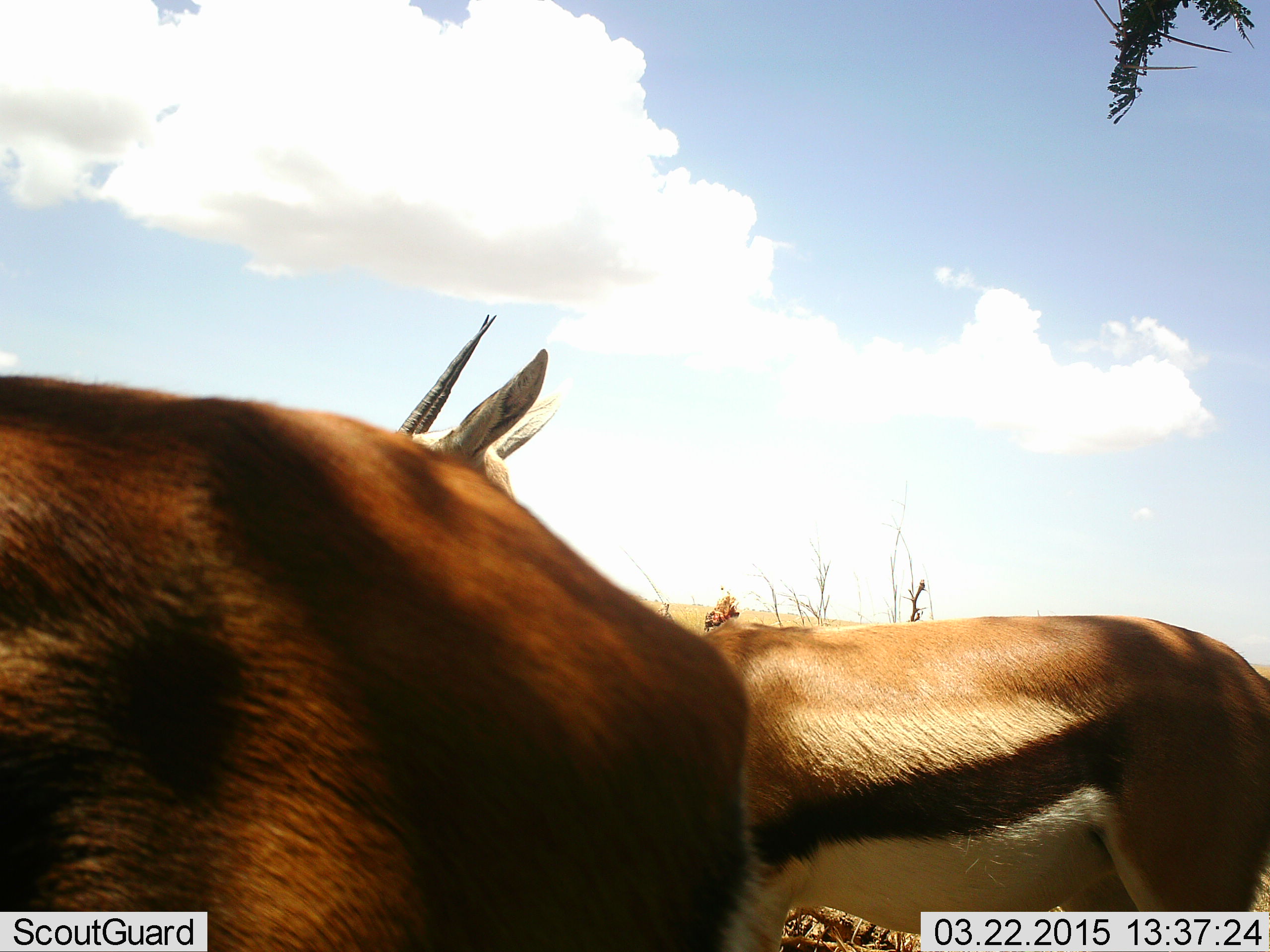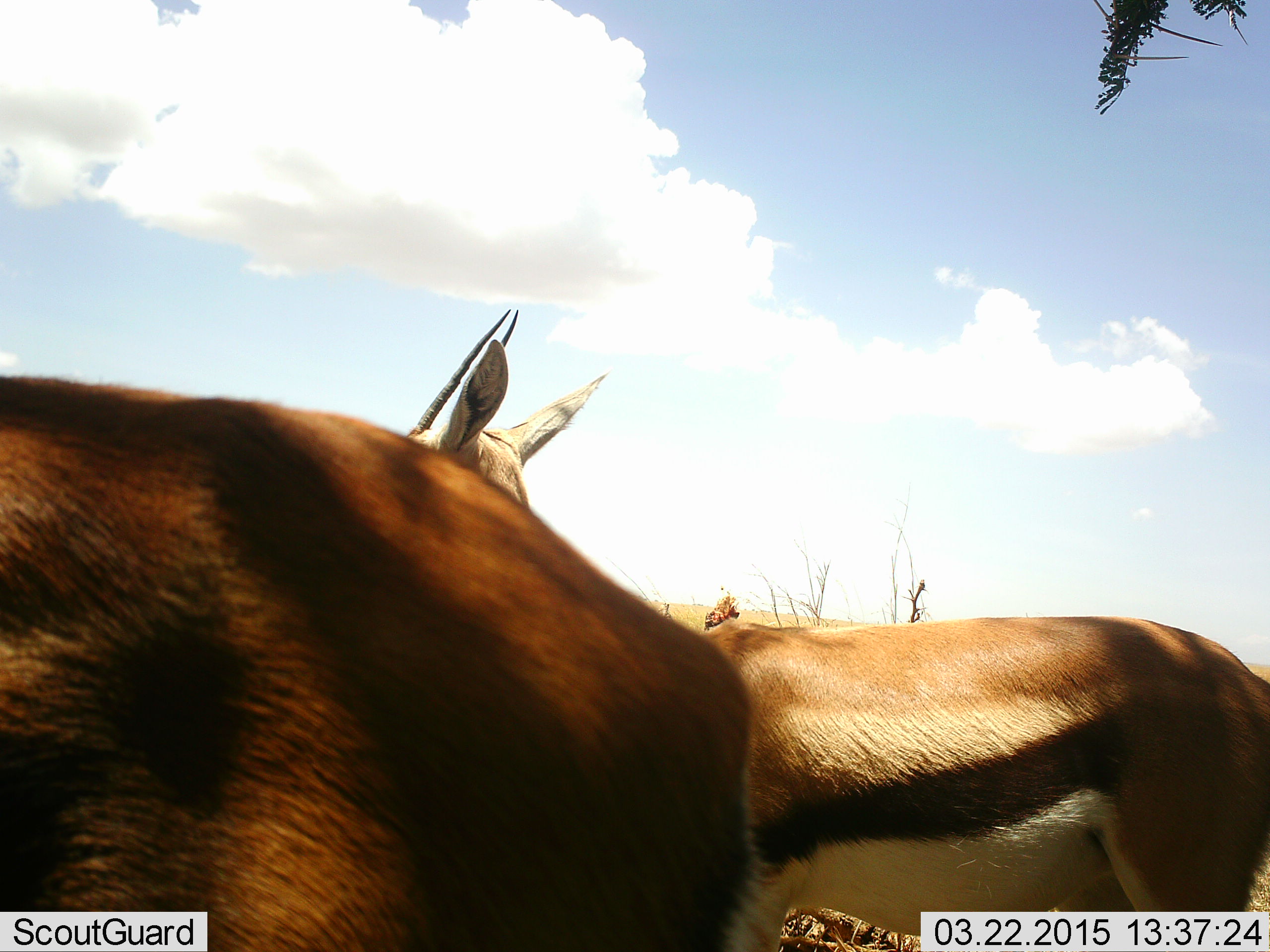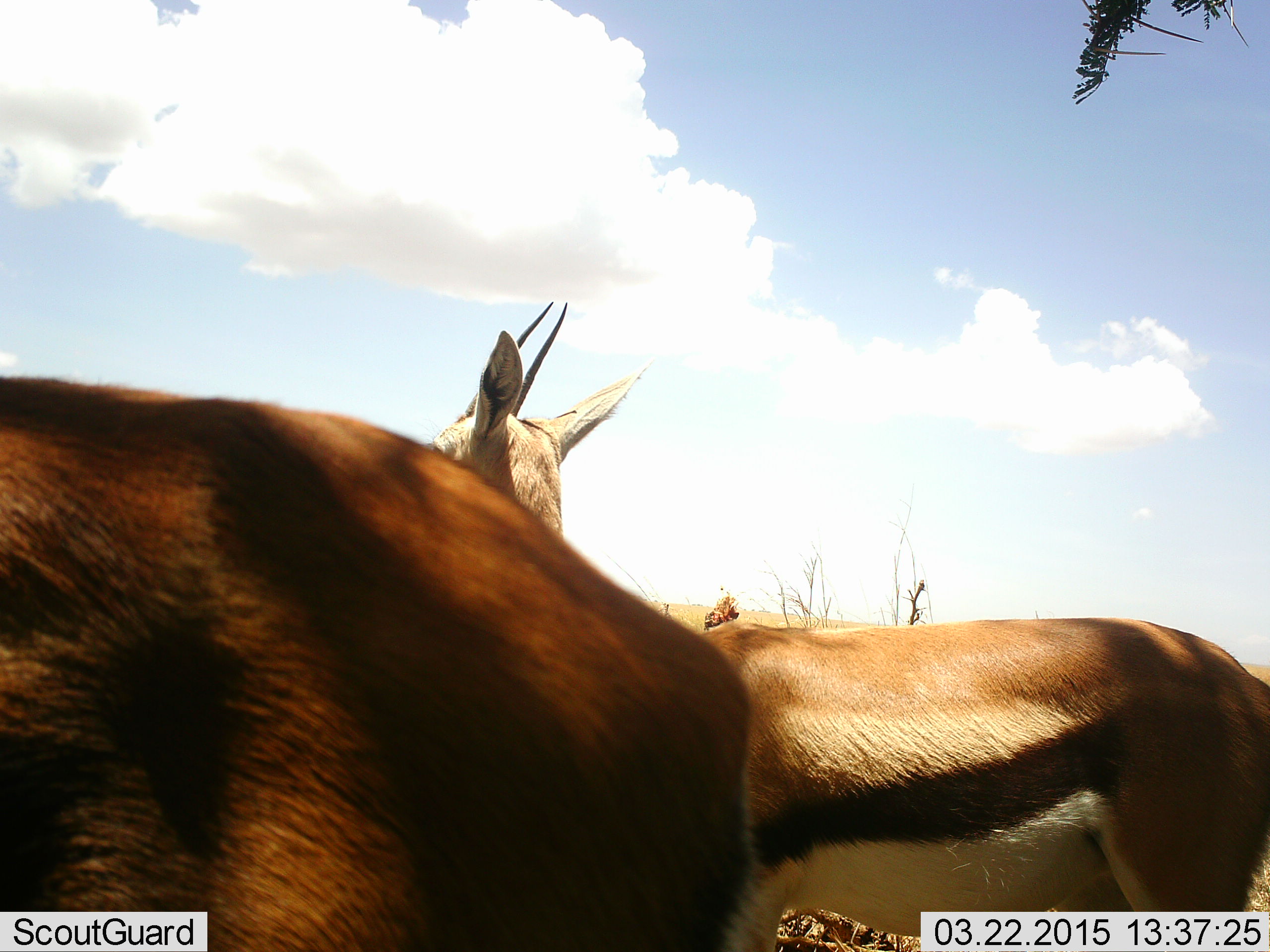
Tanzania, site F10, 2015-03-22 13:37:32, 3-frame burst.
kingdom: Animalia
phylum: Chordata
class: Mammalia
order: Artiodactyla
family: Bovidae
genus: Eudorcas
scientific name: Eudorcas thomsonii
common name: thomson's gazelle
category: gazellethomsons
Gazellethomsons (thomson's gazelle) (Eudorcas thomsonii), count 2. Behavior (volunteer vote fractions): standing 100%, resting 0%, moving 0%, interacting 0%. Young present (vote fraction): 0%. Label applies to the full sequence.